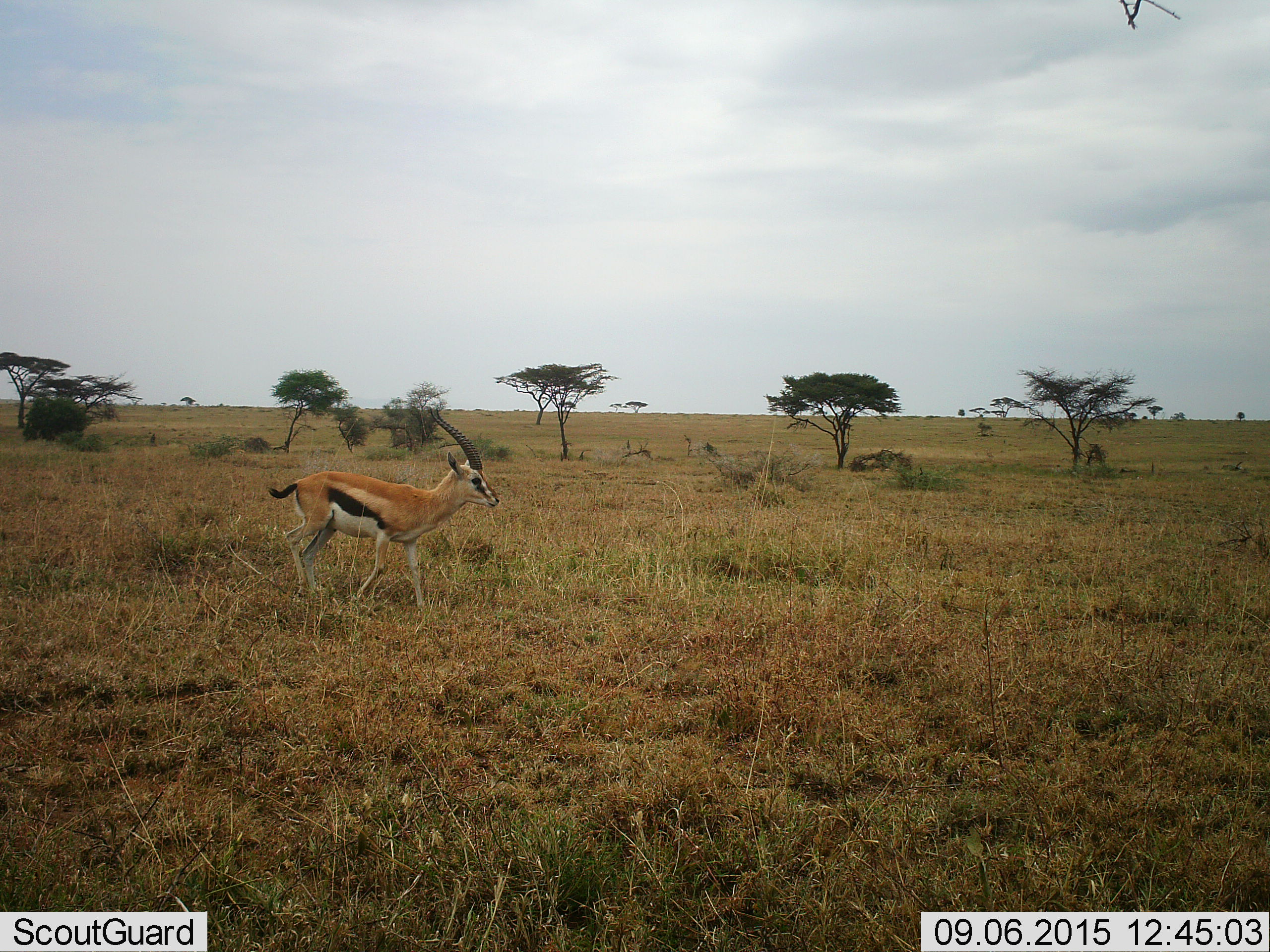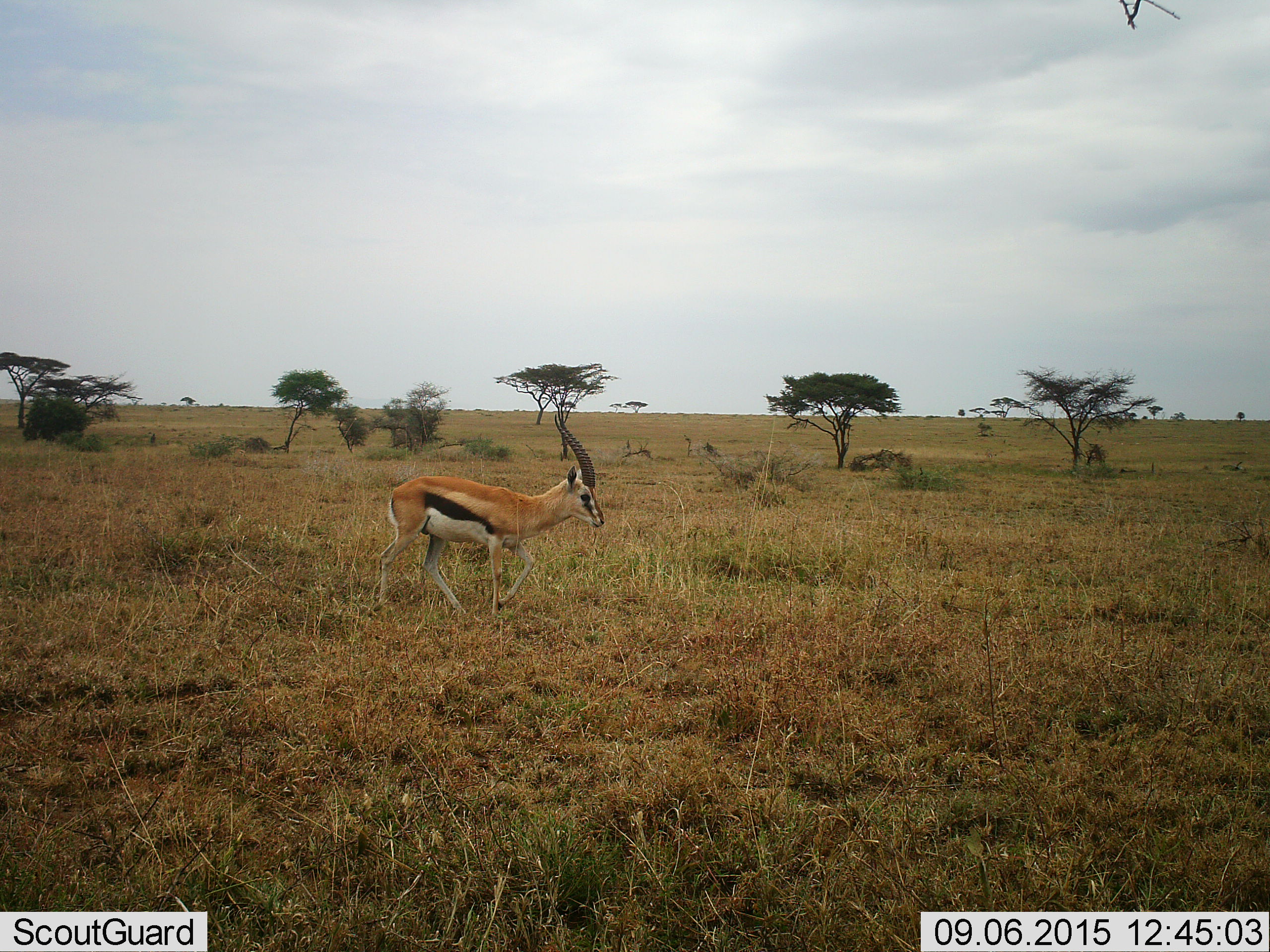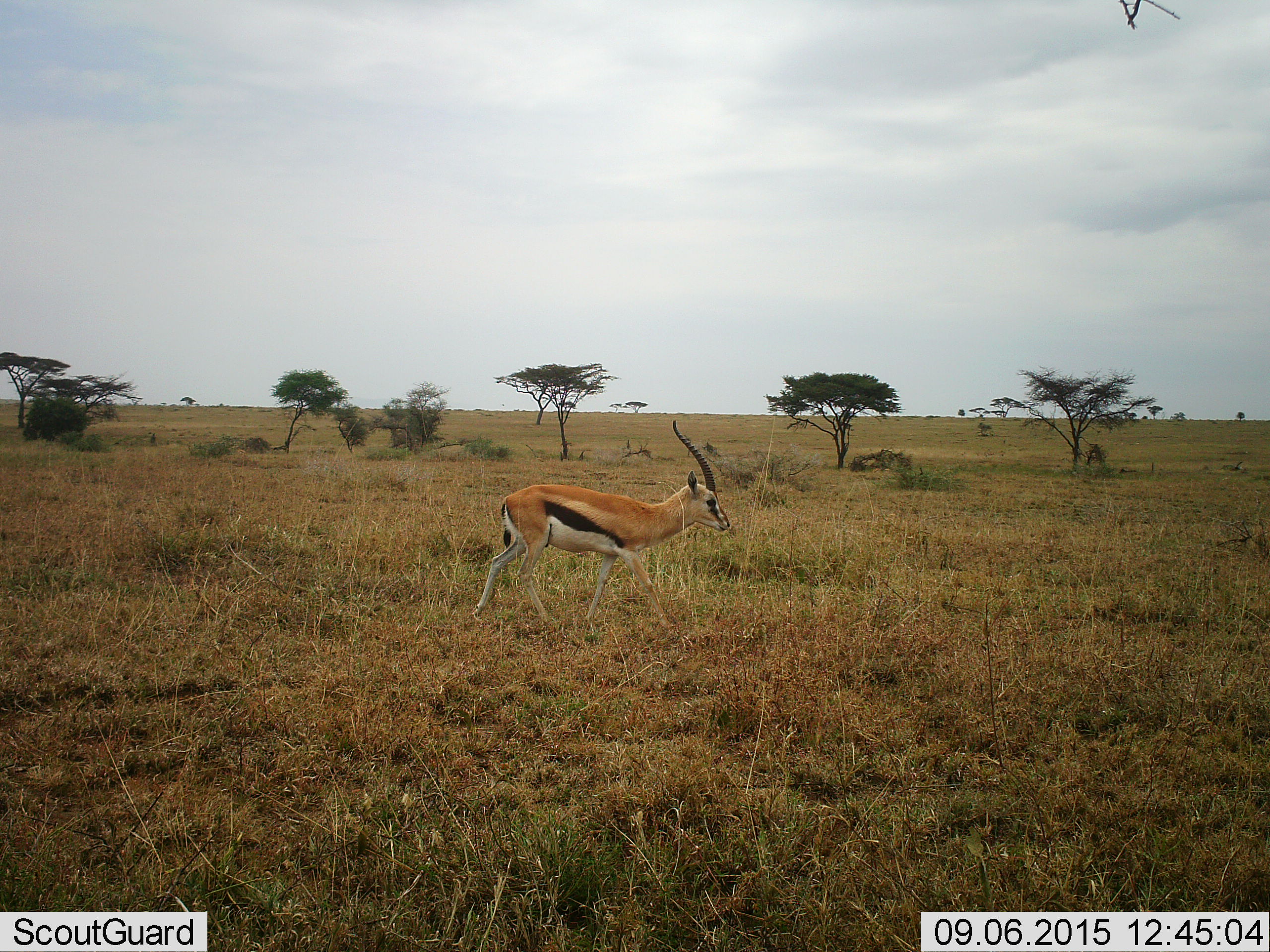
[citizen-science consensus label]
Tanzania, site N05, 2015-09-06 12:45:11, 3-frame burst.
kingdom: Animalia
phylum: Chordata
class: Mammalia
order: Artiodactyla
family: Bovidae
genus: Eudorcas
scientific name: Eudorcas thomsonii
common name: thomson's gazelle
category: gazellethomsons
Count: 1.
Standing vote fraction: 20%.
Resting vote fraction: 0%.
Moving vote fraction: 80%.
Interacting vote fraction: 0%.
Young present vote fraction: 0%.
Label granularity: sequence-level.